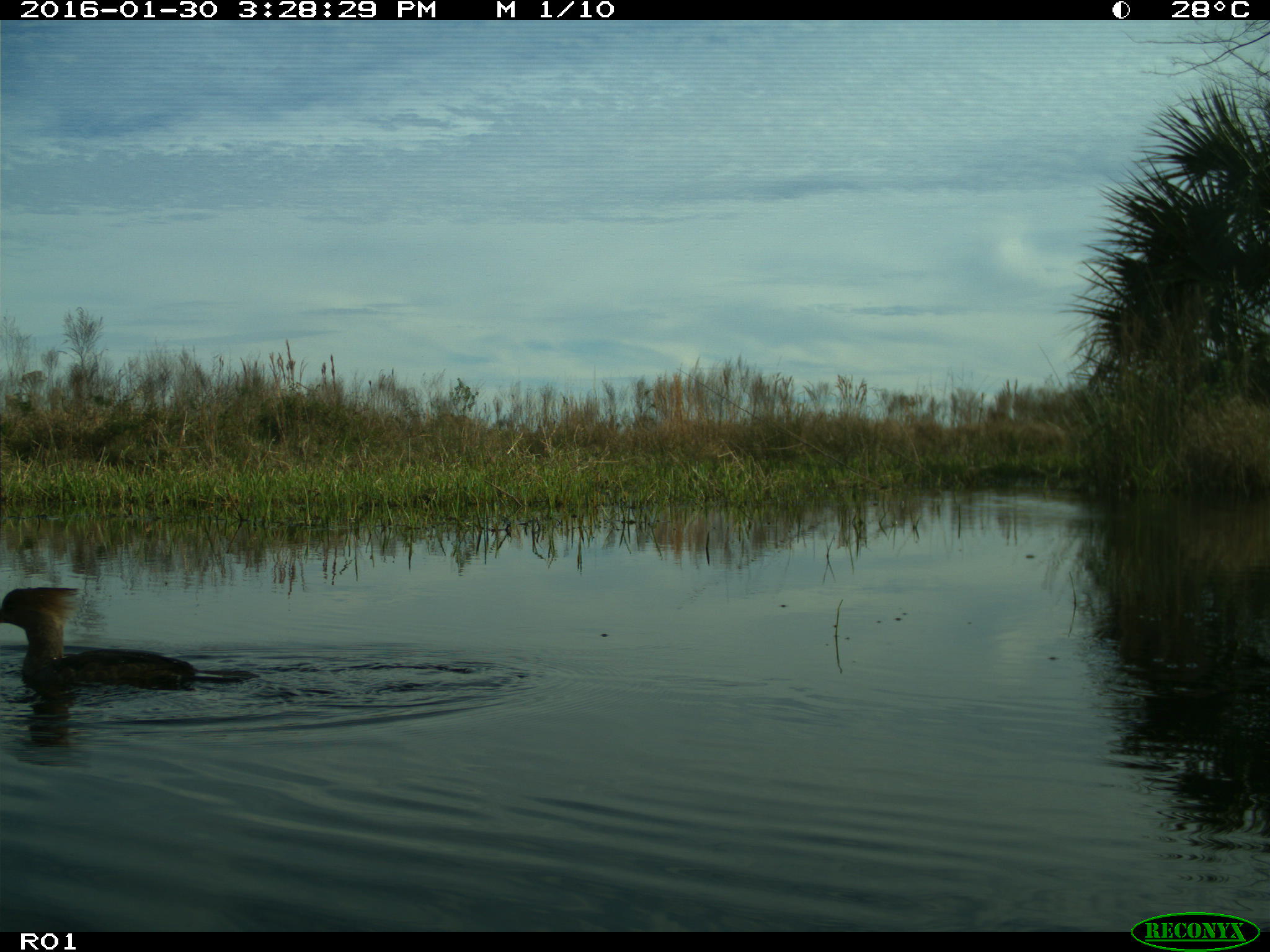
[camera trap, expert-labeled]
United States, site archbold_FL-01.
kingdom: Animalia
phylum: Chordata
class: Aves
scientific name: Aves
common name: birds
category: unidentified bird